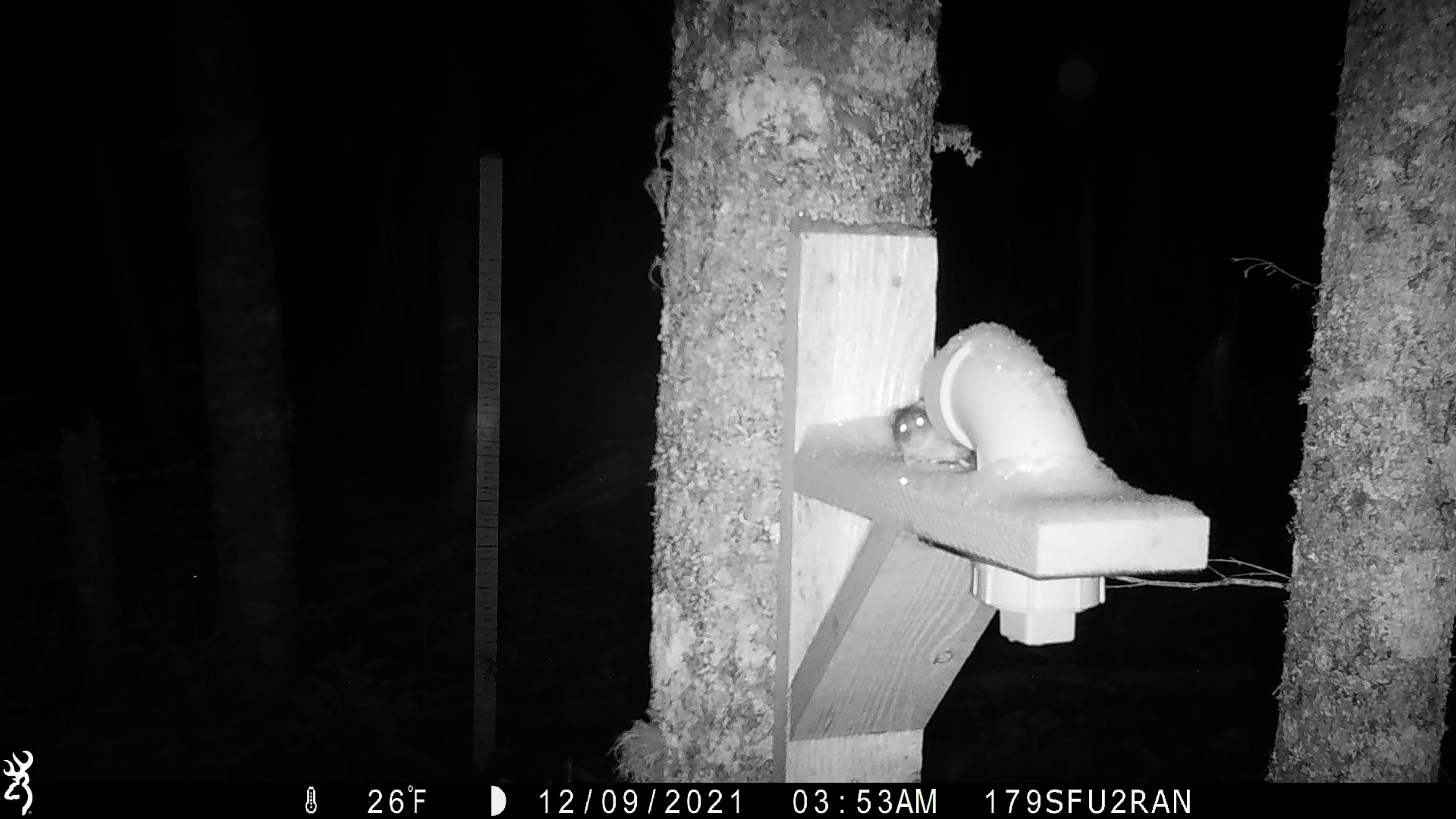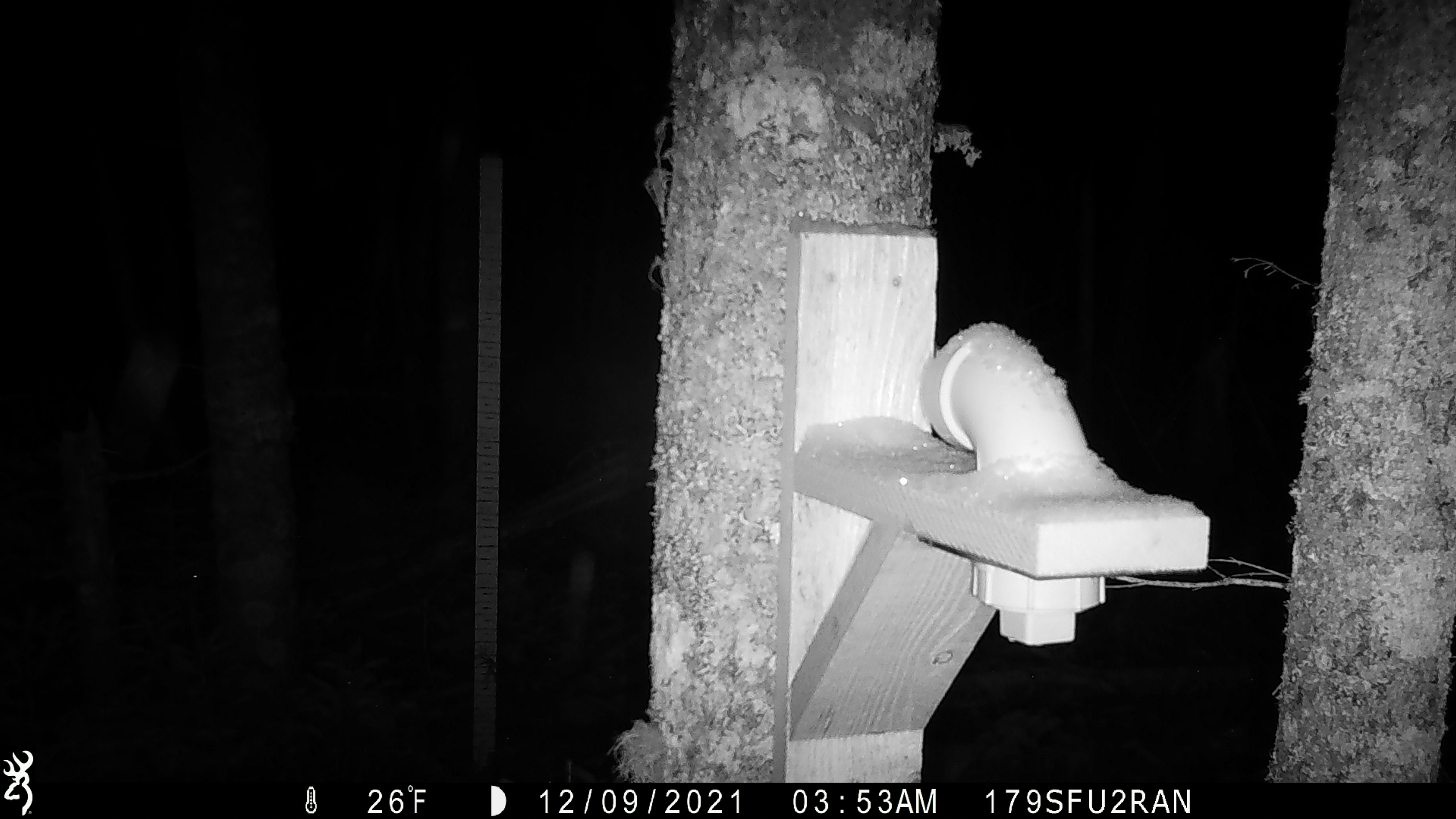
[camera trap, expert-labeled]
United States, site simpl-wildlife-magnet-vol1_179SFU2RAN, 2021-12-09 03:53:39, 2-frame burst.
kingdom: Animalia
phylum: Chordata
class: Mammalia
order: Rodentia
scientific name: Rodentia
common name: mouse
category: mouse sp.